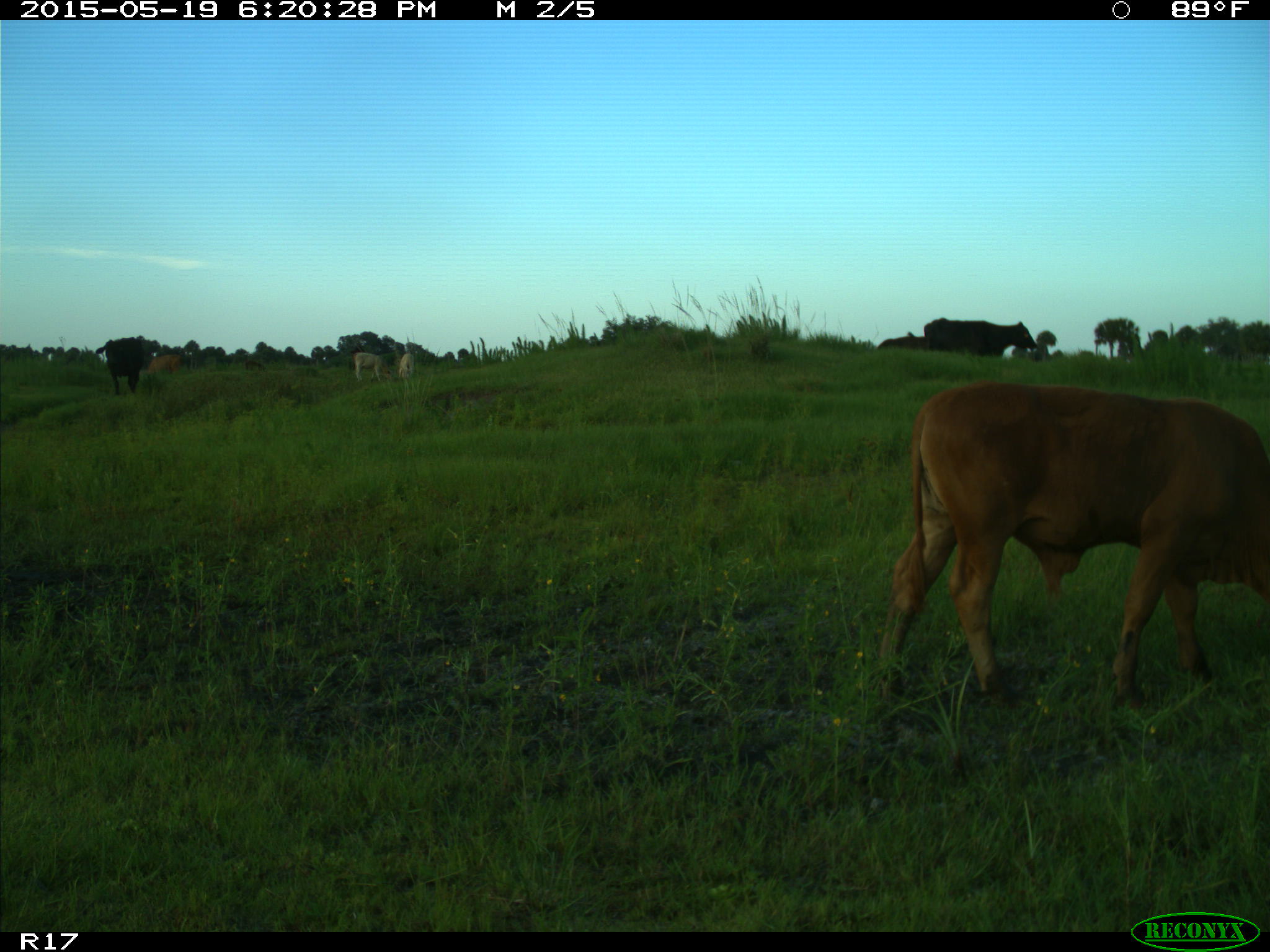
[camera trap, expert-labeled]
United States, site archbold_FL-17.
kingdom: Animalia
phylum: Chordata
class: Mammalia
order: Artiodactyla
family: Bovidae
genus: Bos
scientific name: Bos taurus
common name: domestic cow